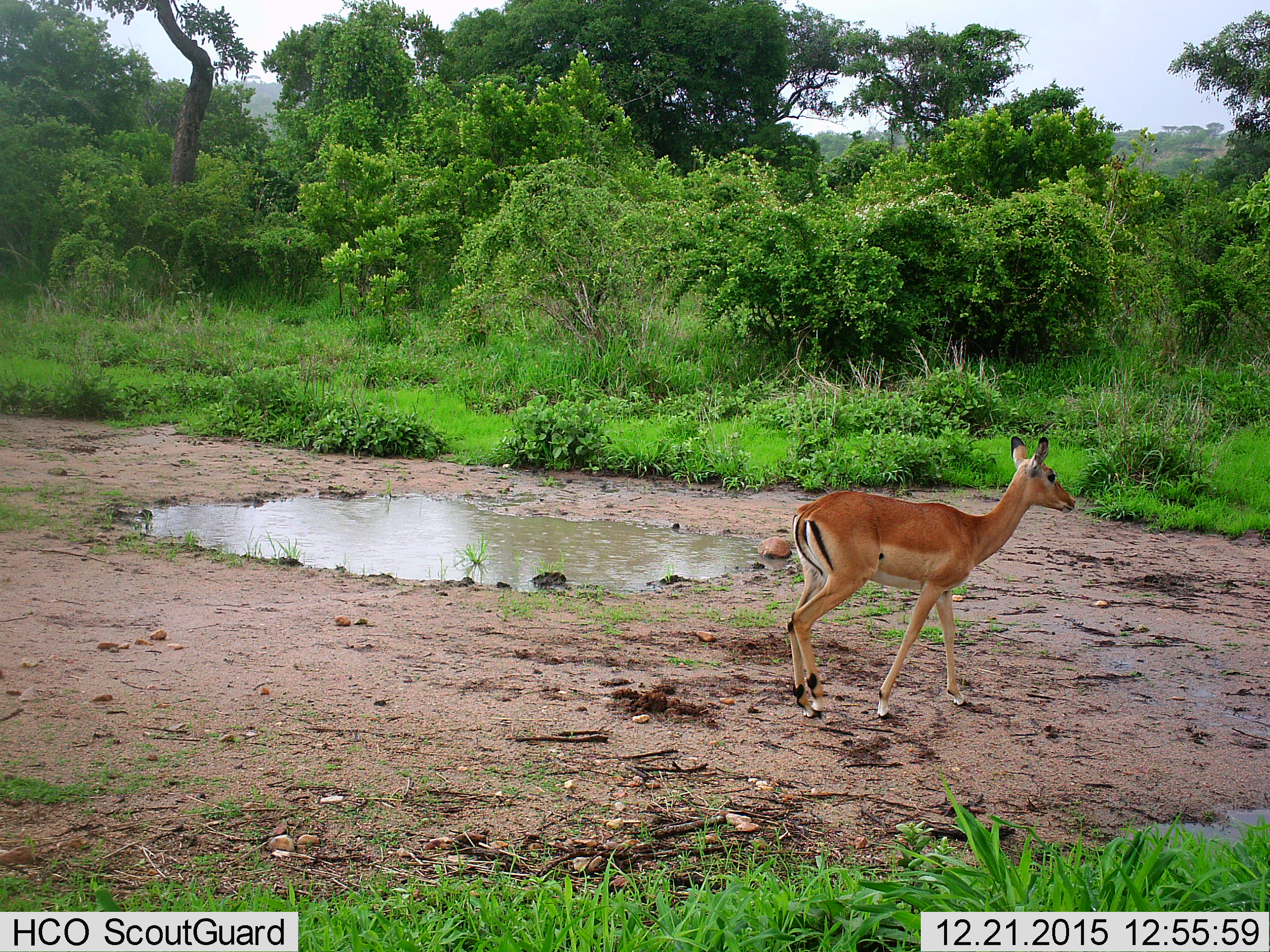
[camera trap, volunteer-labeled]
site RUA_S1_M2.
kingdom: Animalia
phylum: Chordata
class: Mammalia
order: Artiodactyla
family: Bovidae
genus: Aepyceros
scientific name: Aepyceros melampus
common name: impala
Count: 1.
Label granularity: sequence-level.